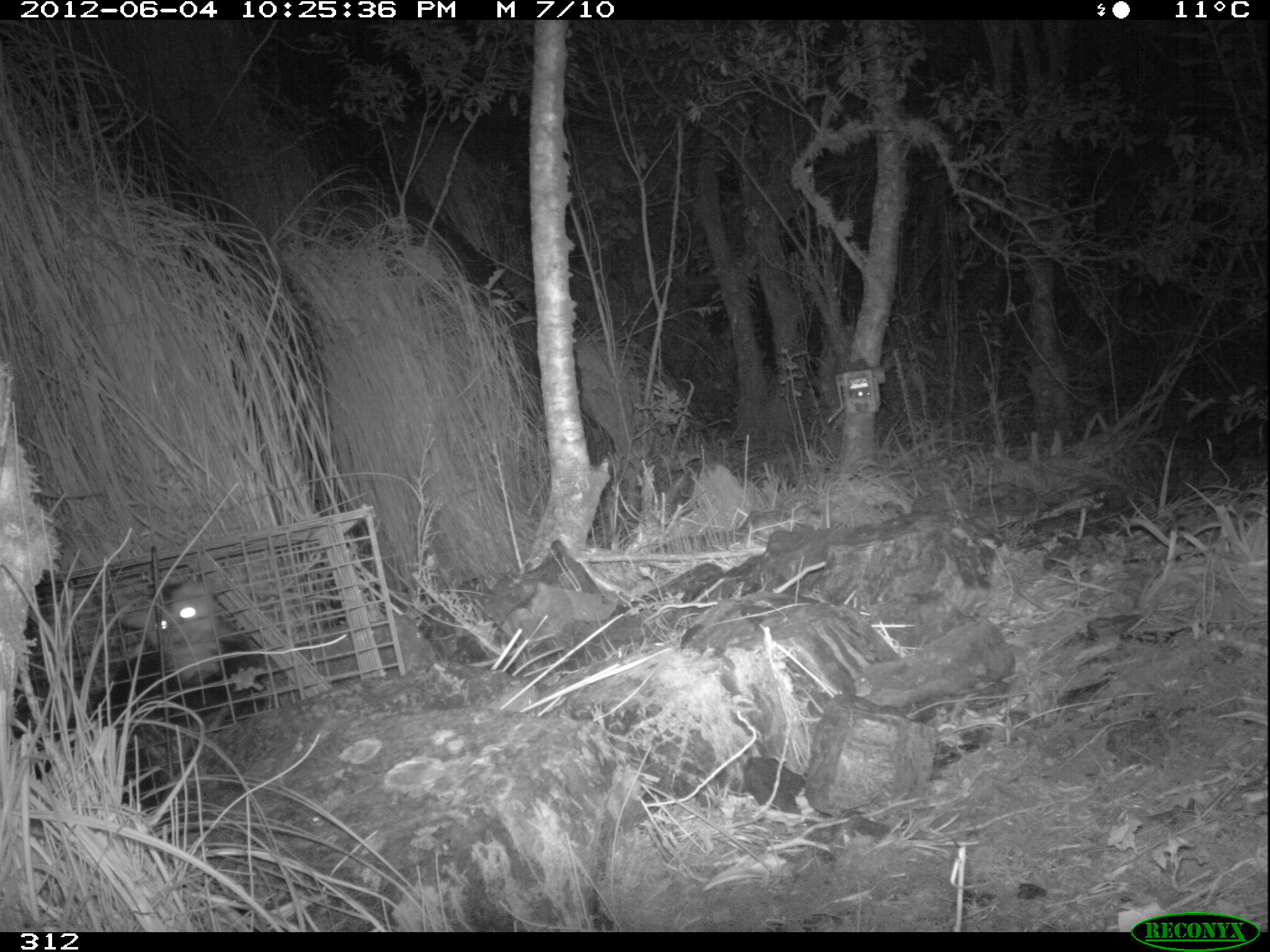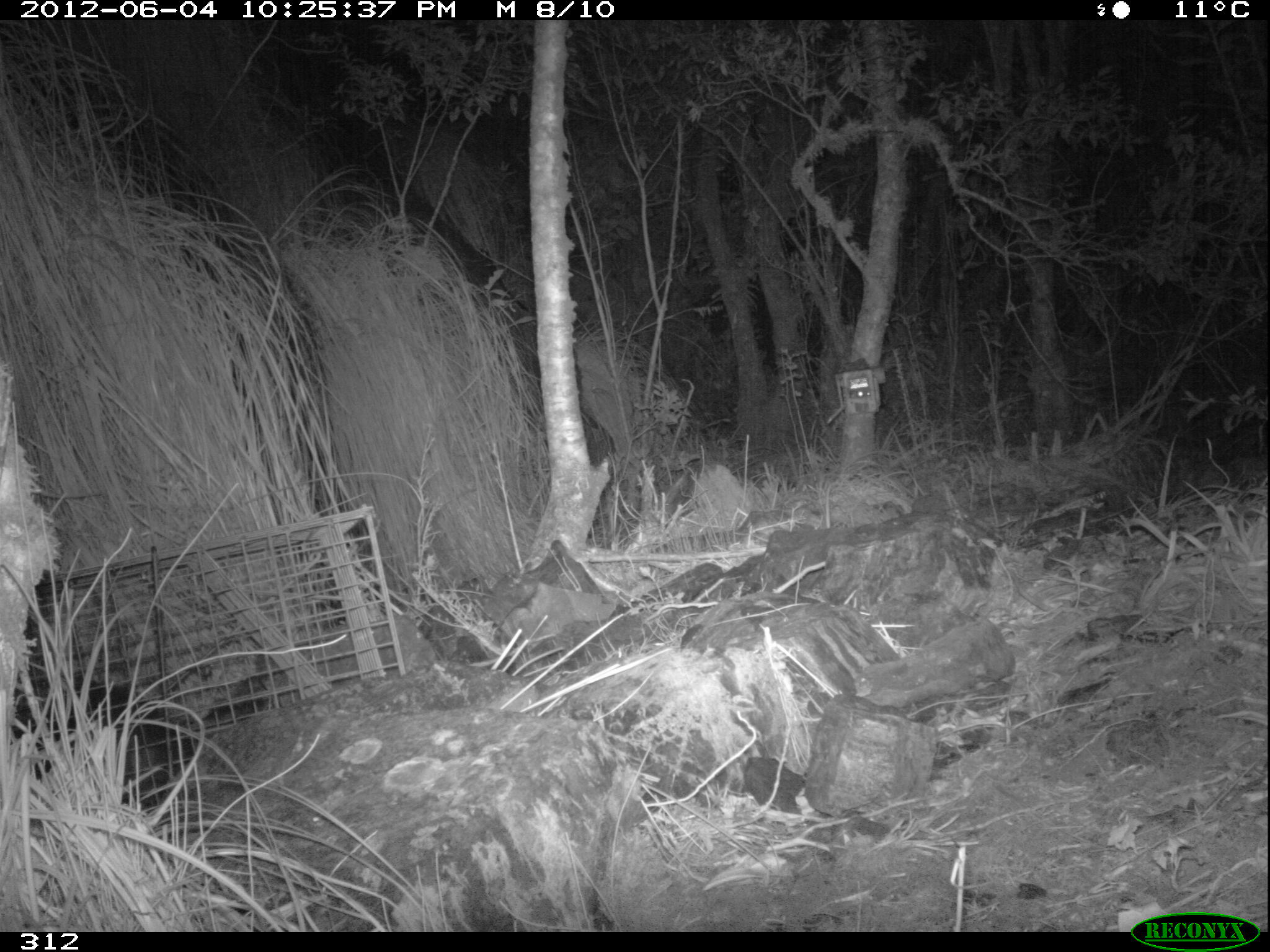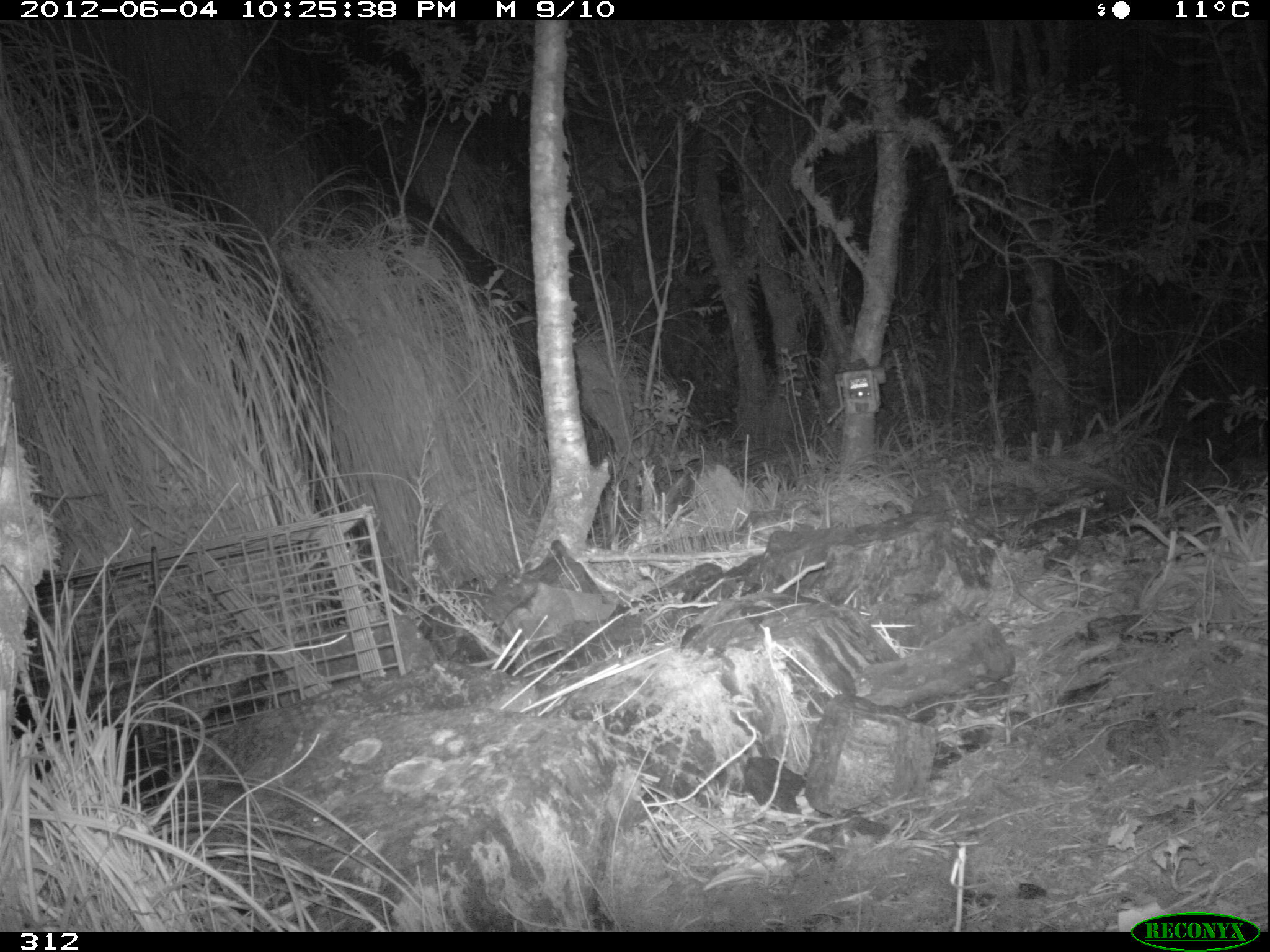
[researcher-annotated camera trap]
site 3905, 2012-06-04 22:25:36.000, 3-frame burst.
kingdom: Animalia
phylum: Chordata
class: Mammalia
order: Didelphimorphia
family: Didelphidae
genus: Didelphis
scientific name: Didelphis pernigra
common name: andean white-eared opossum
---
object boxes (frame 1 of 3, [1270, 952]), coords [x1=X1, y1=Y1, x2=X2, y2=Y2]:
didelphis pernigra: [x1=25, y1=573, x2=273, y2=784]